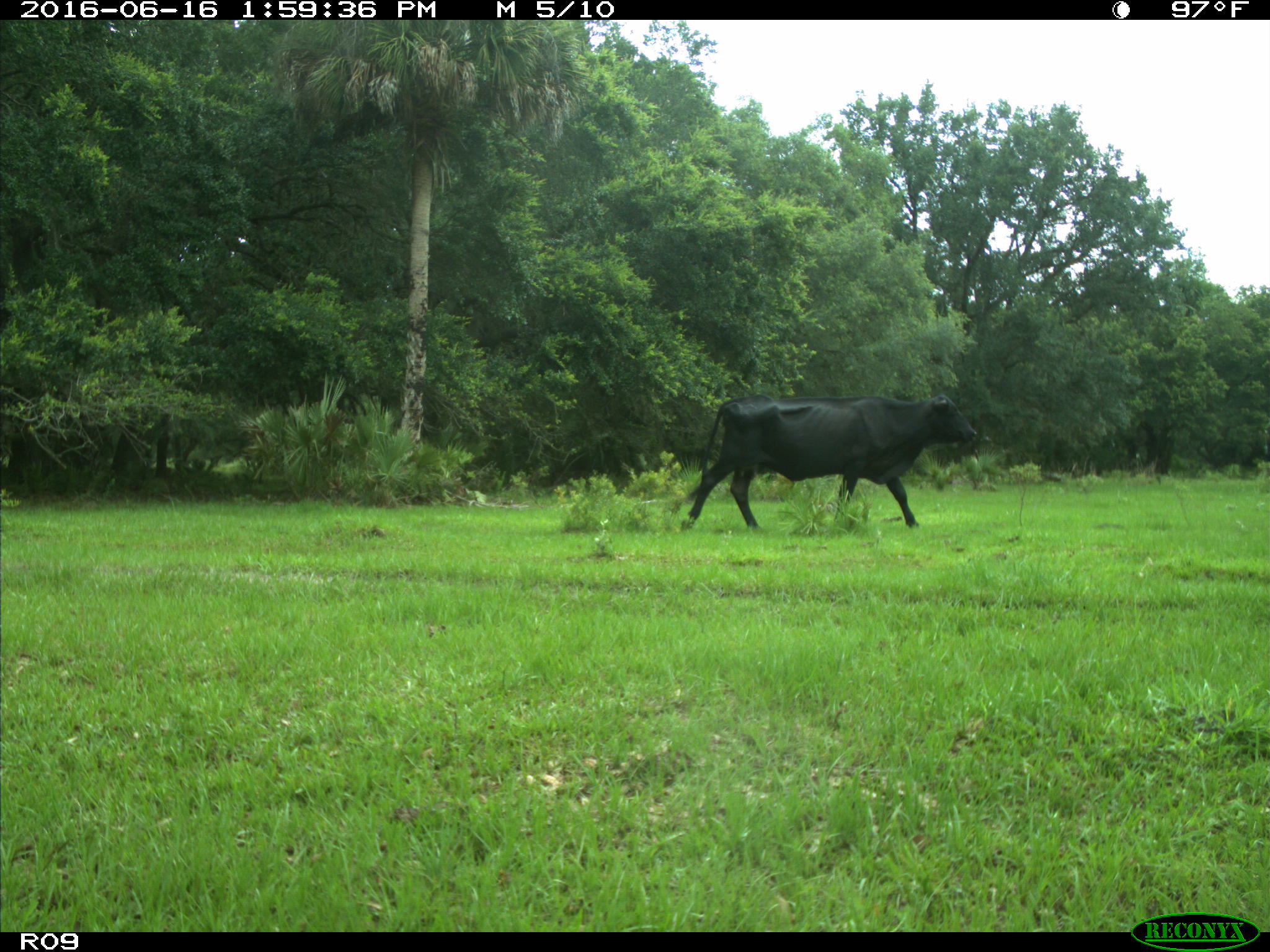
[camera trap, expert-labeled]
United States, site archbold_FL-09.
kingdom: Animalia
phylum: Chordata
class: Mammalia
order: Artiodactyla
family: Bovidae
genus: Bos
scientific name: Bos taurus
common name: domestic cow